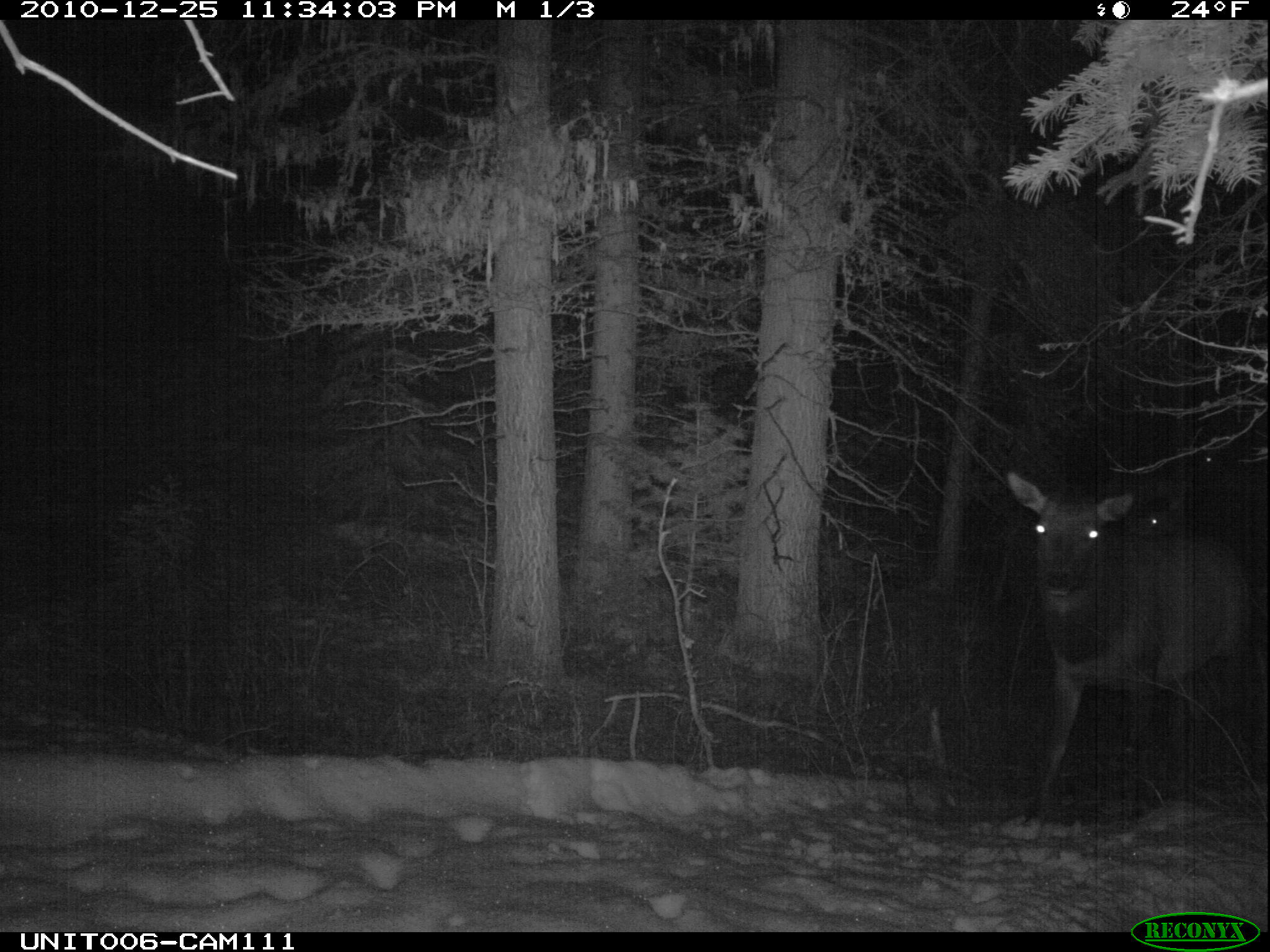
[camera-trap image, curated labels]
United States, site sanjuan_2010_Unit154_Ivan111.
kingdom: Animalia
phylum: Chordata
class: Mammalia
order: Artiodactyla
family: Cervidae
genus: Cervus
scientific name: Cervus elaphus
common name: red deer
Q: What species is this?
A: Cervus elaphus (red deer).